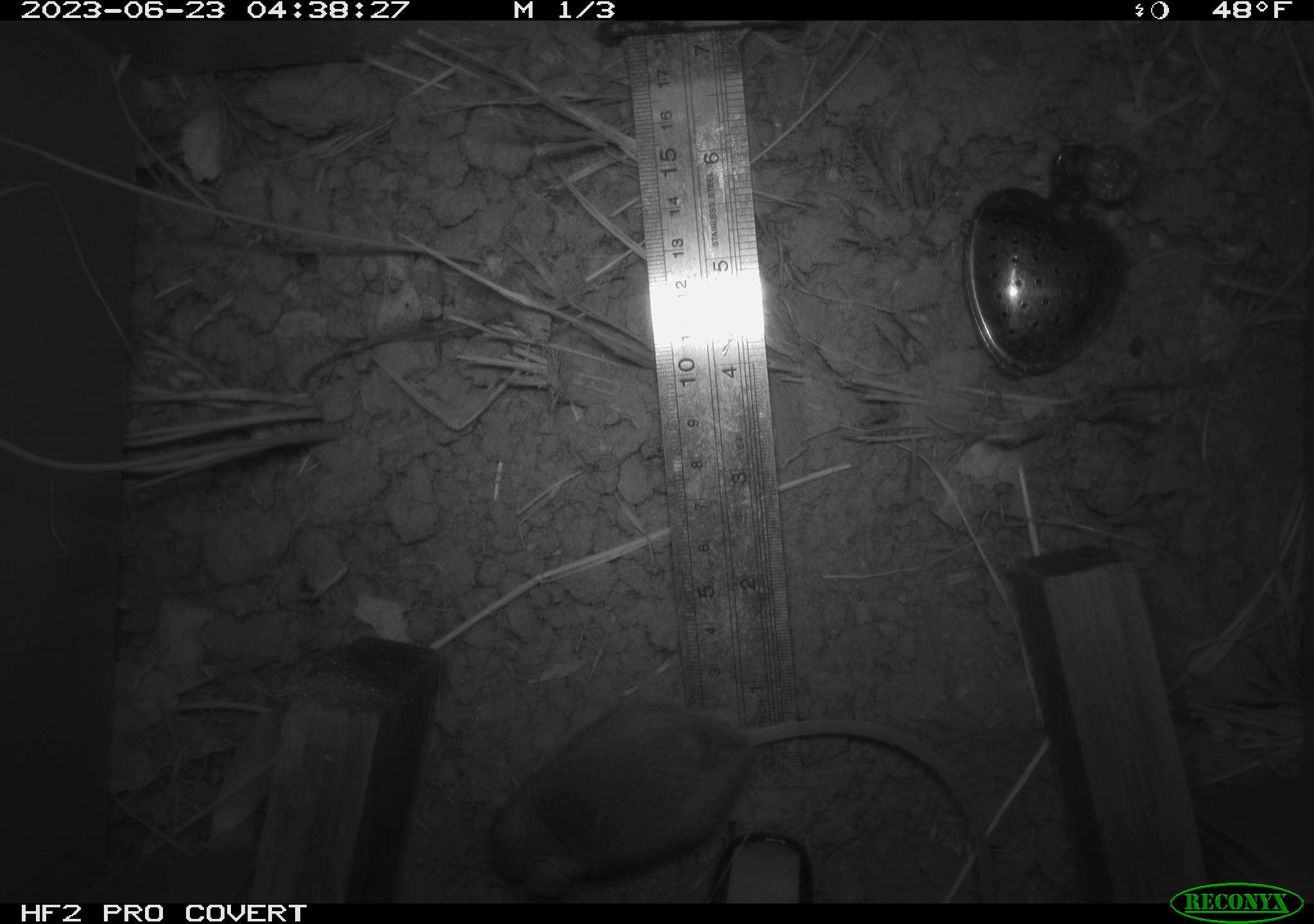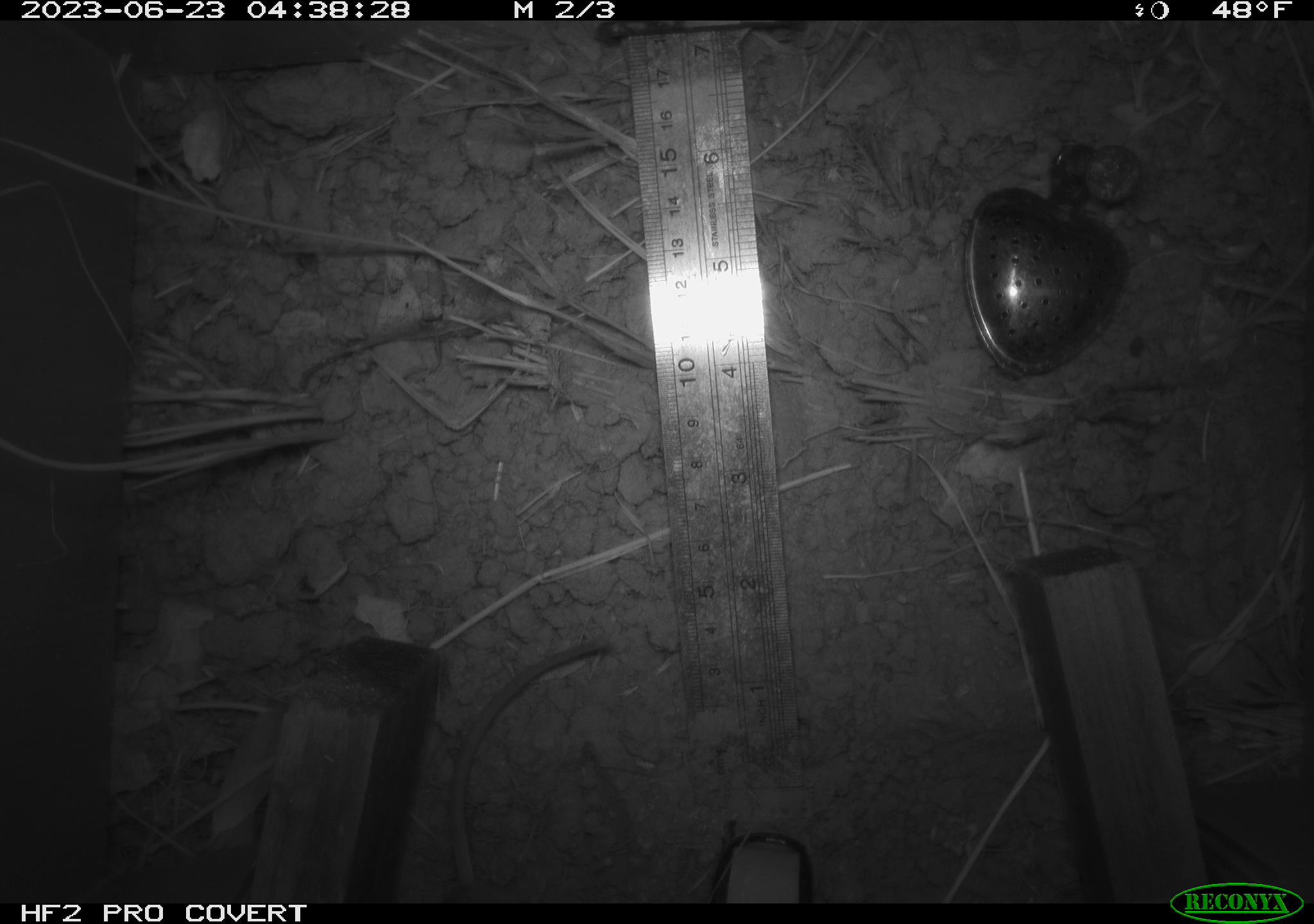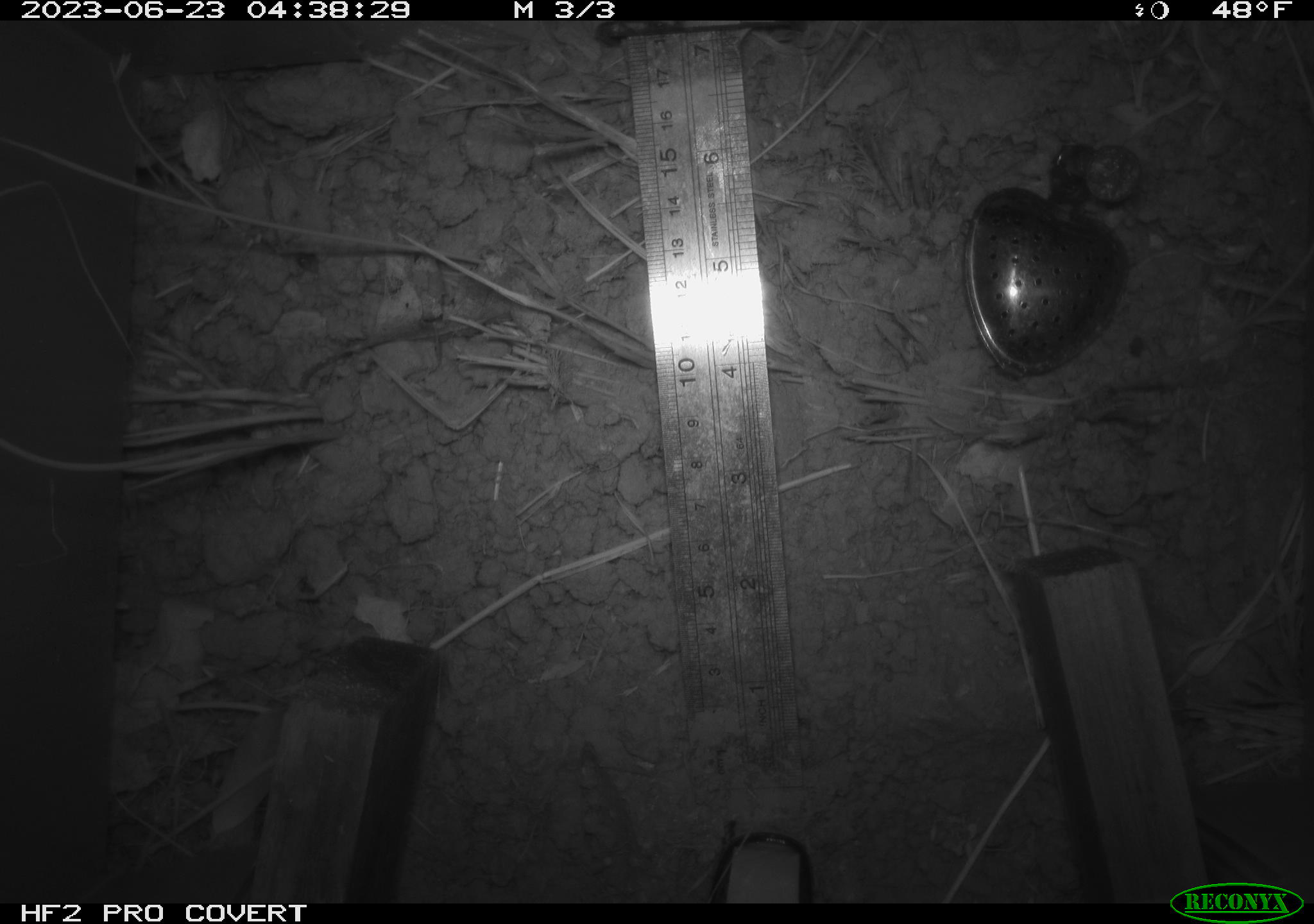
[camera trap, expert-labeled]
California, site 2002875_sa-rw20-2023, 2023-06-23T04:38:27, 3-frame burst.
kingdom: Animalia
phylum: Chordata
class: Mammalia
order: Rodentia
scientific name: Rodentia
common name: mouse species